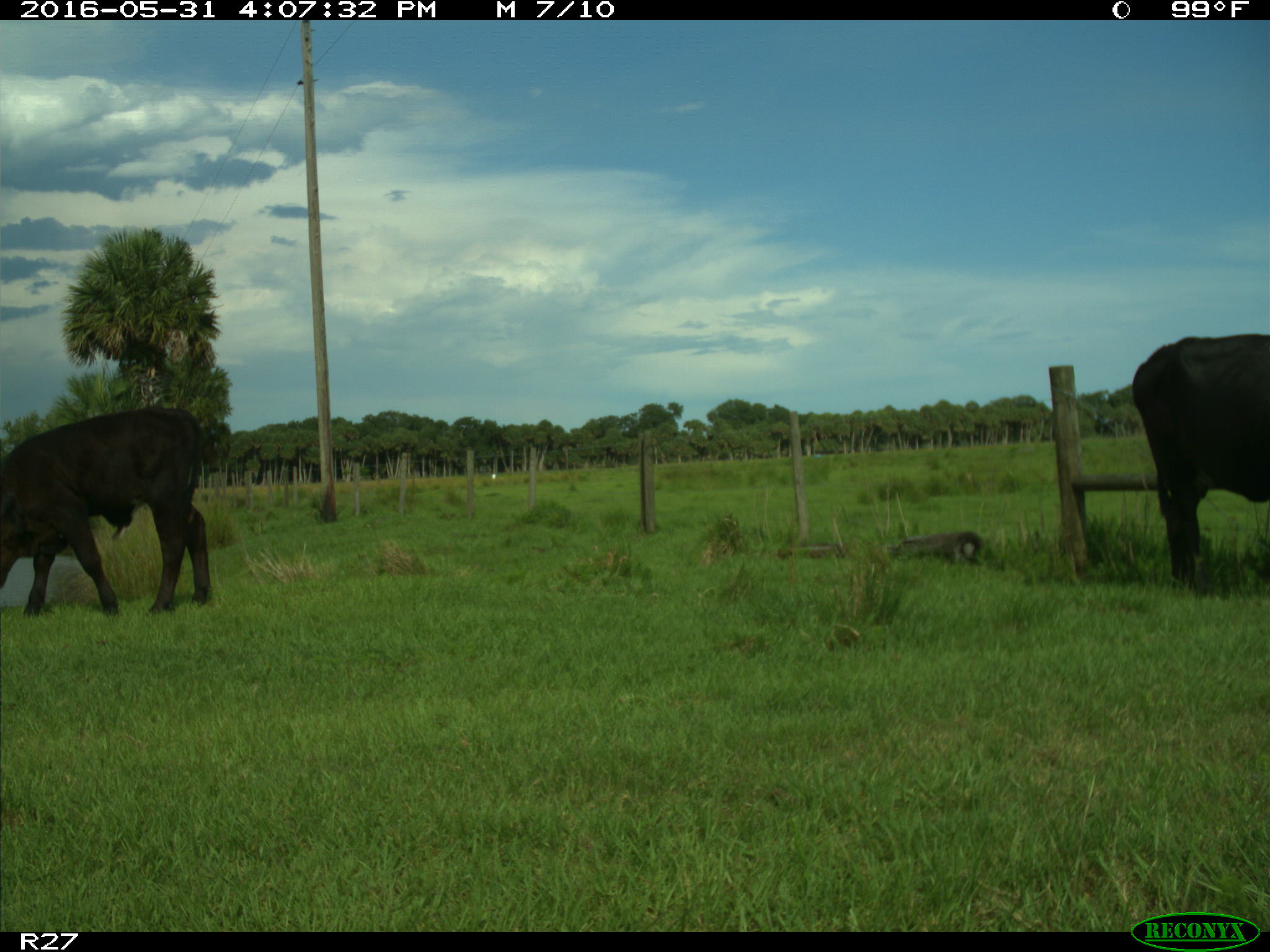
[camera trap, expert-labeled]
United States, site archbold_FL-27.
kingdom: Animalia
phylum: Chordata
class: Mammalia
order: Artiodactyla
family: Bovidae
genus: Bos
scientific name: Bos taurus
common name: domestic cow